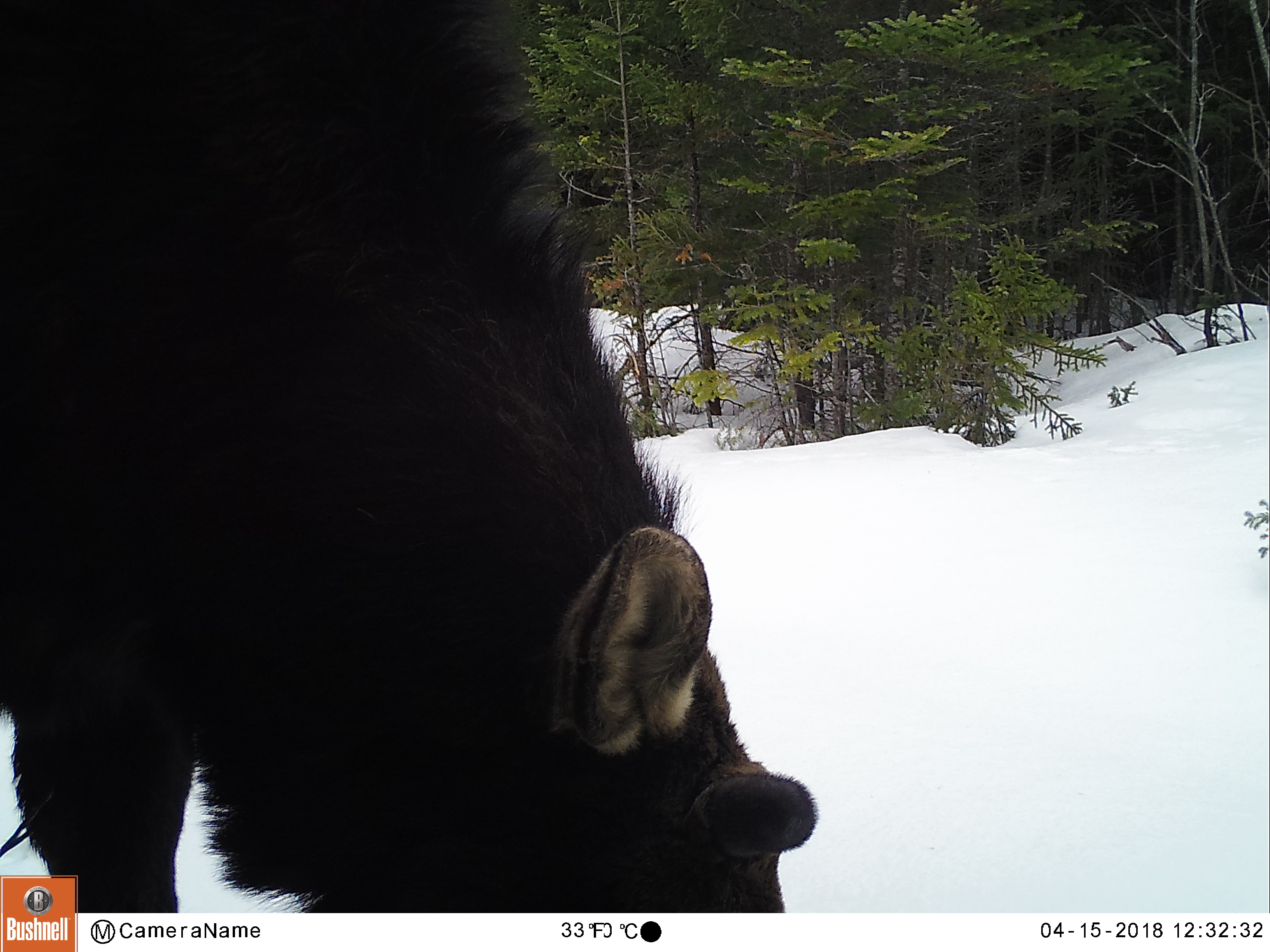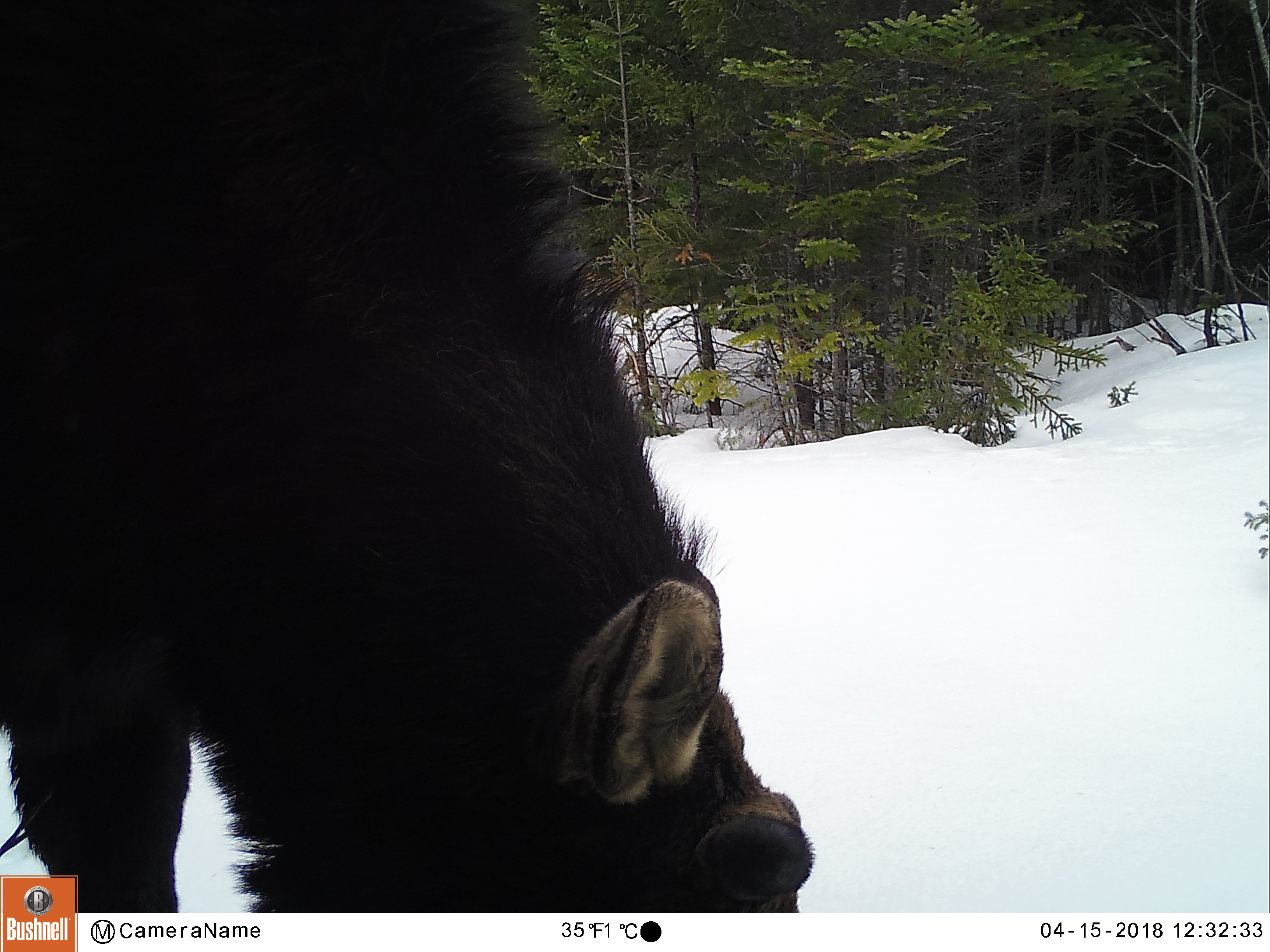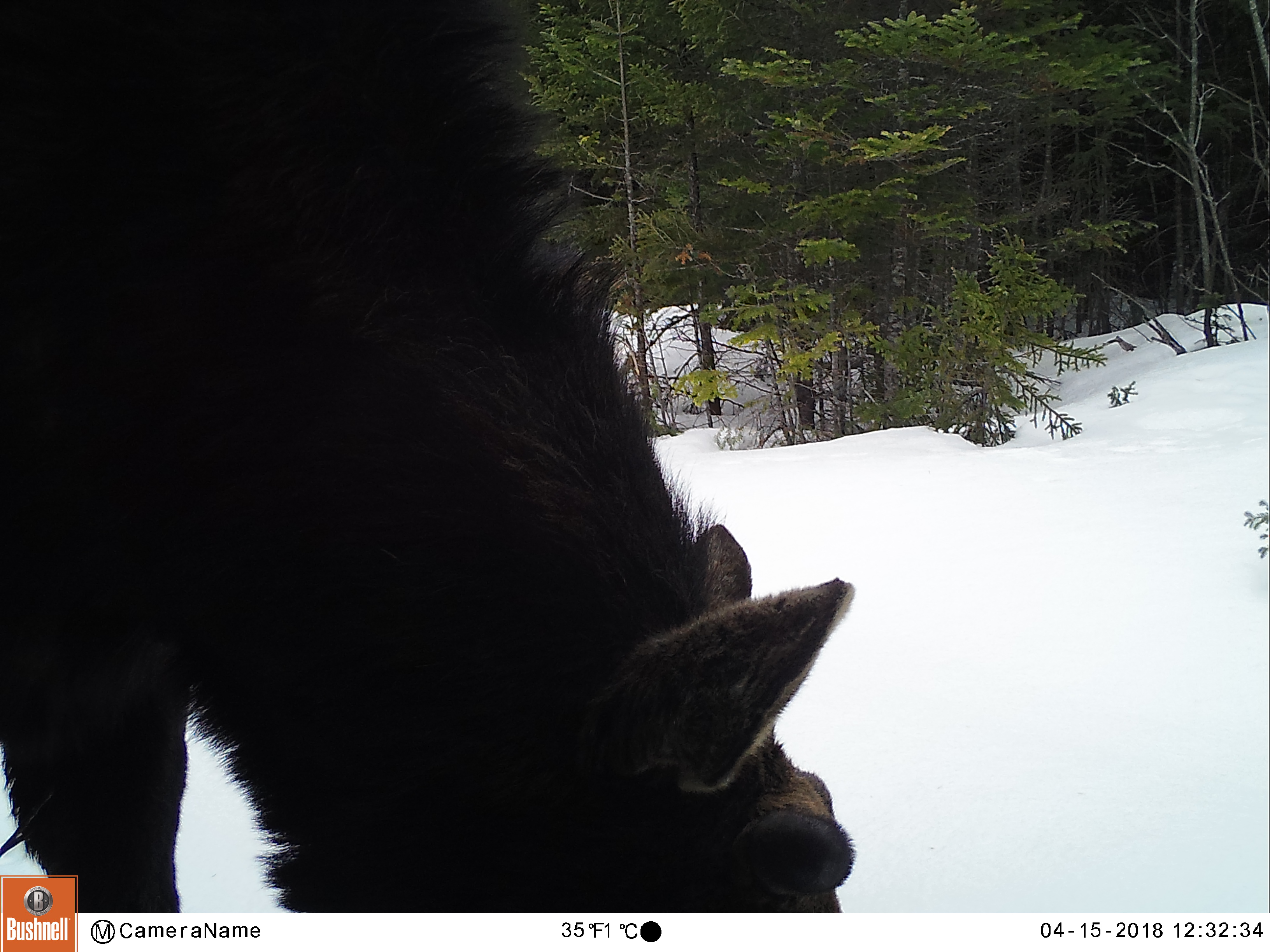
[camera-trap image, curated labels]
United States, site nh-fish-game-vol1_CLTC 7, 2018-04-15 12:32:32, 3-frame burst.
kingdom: Animalia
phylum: Chordata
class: Mammalia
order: Artiodactyla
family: Cervidae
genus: Alces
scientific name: Alces alces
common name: moose